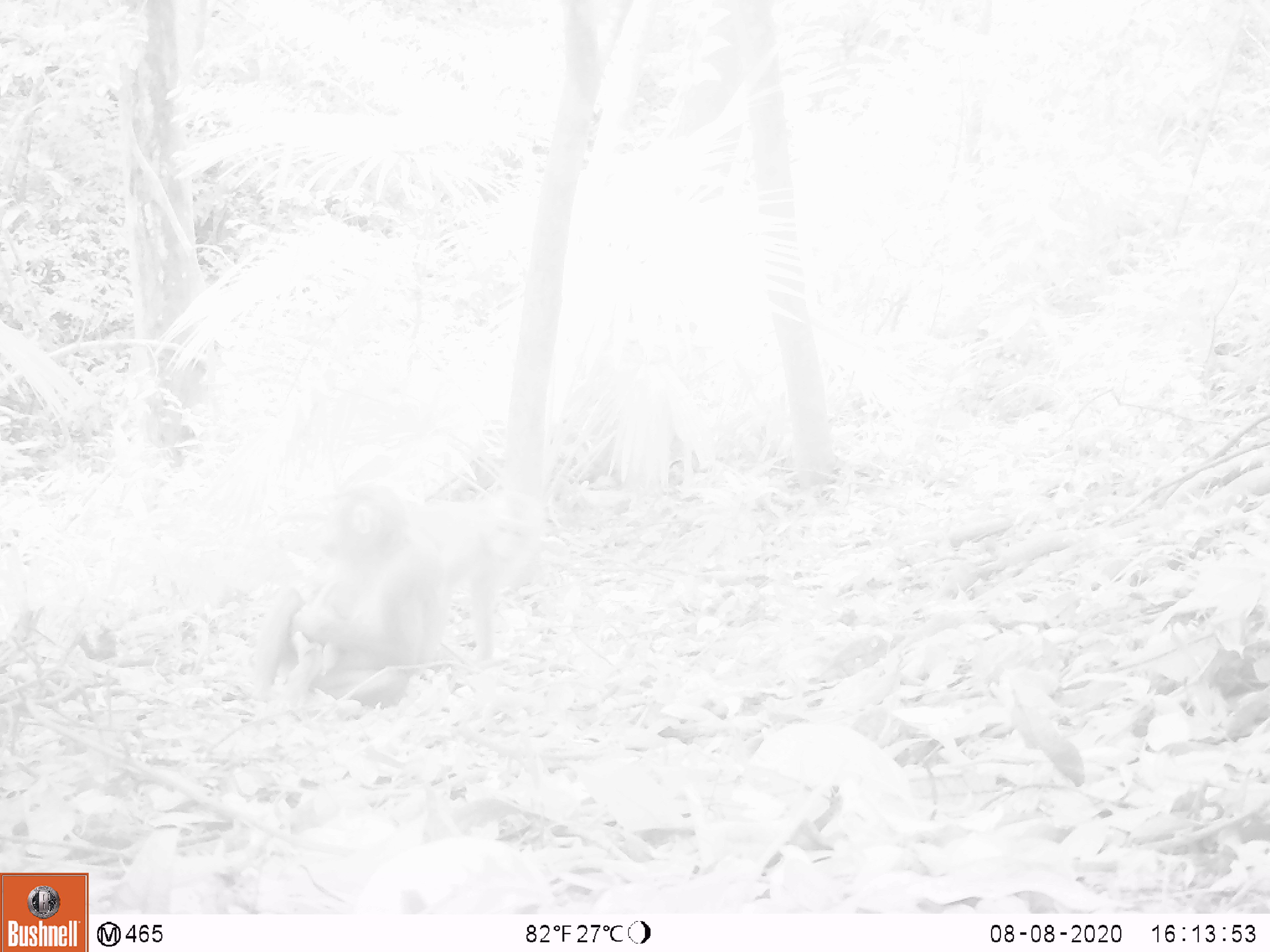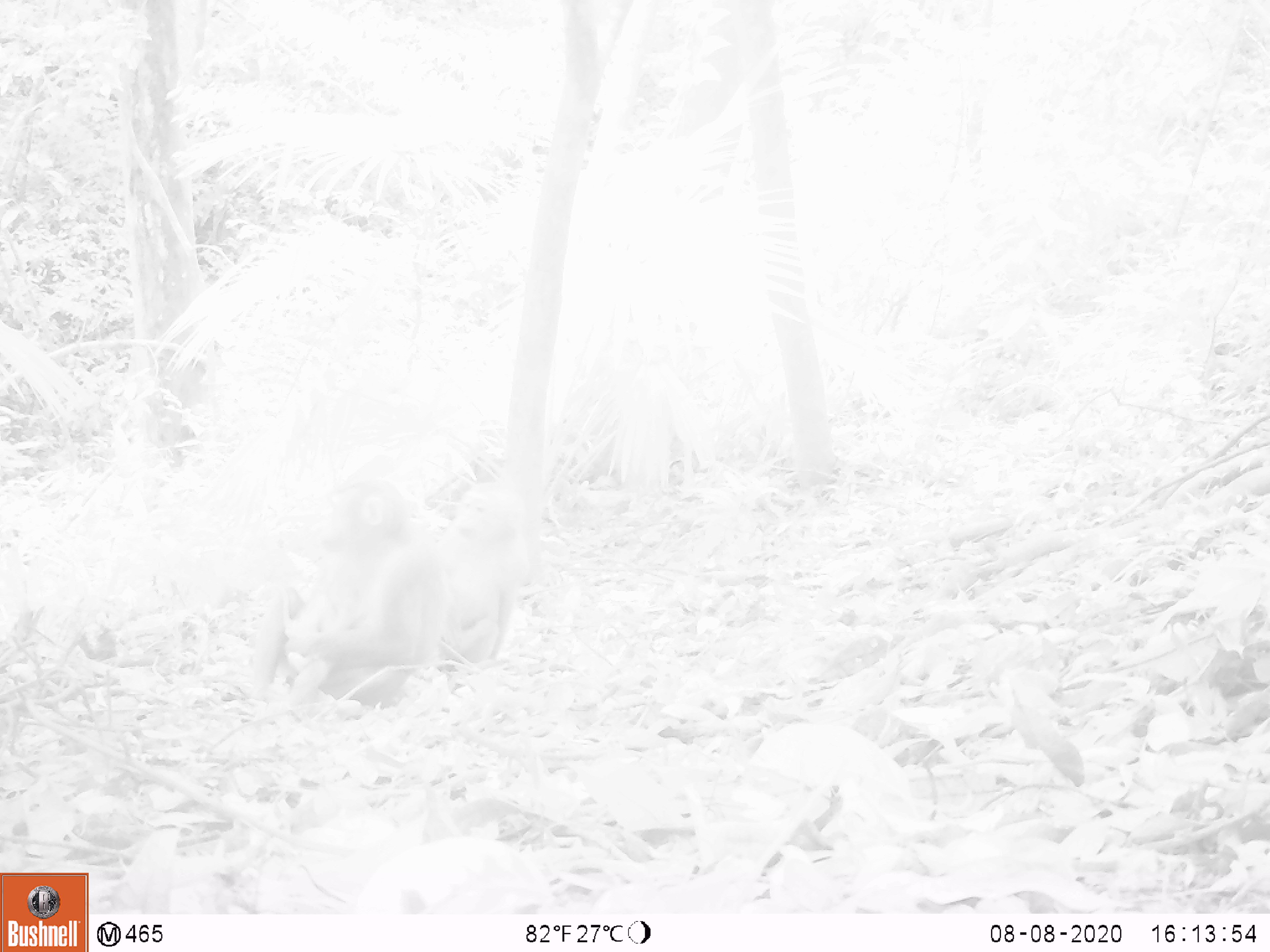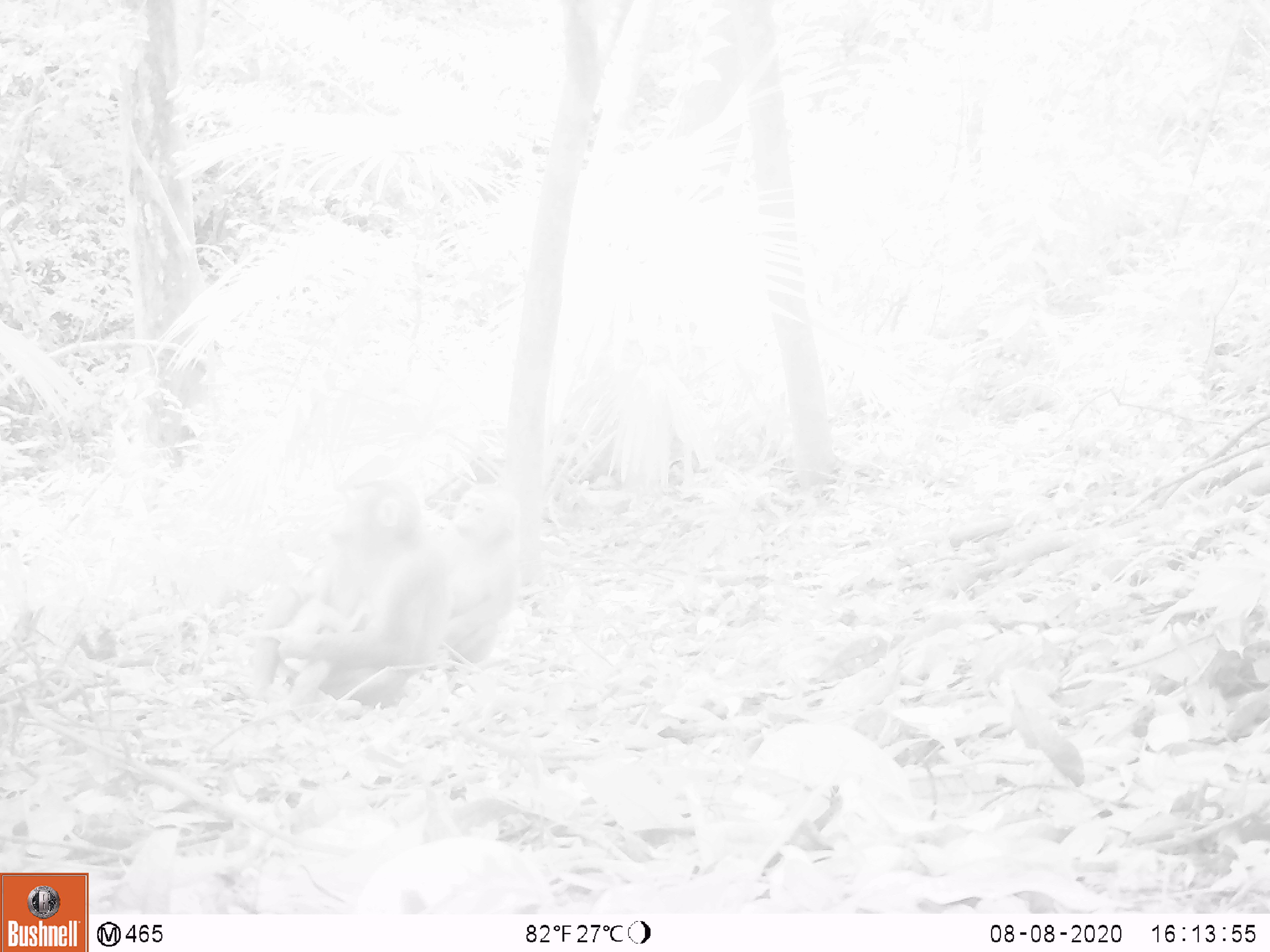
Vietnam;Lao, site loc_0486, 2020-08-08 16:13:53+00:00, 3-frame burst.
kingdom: Animalia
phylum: Chordata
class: Mammalia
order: Primates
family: Cercopithecidae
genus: Macaca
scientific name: Macaca nemestrina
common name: pig-tailed macaque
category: pig tailed macaque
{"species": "pig tailed macaque (pig-tailed macaque) (Macaca nemestrina)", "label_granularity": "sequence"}